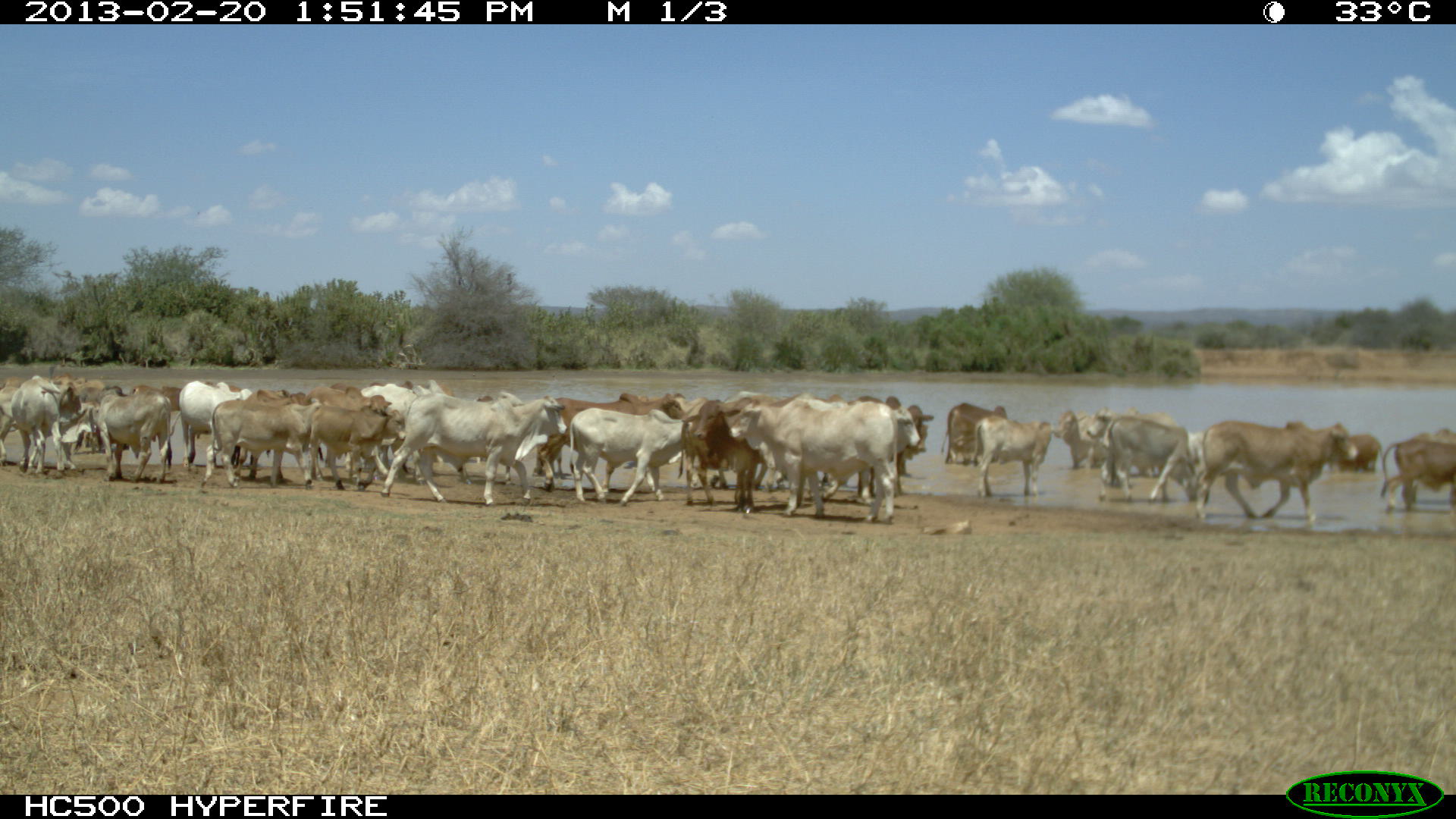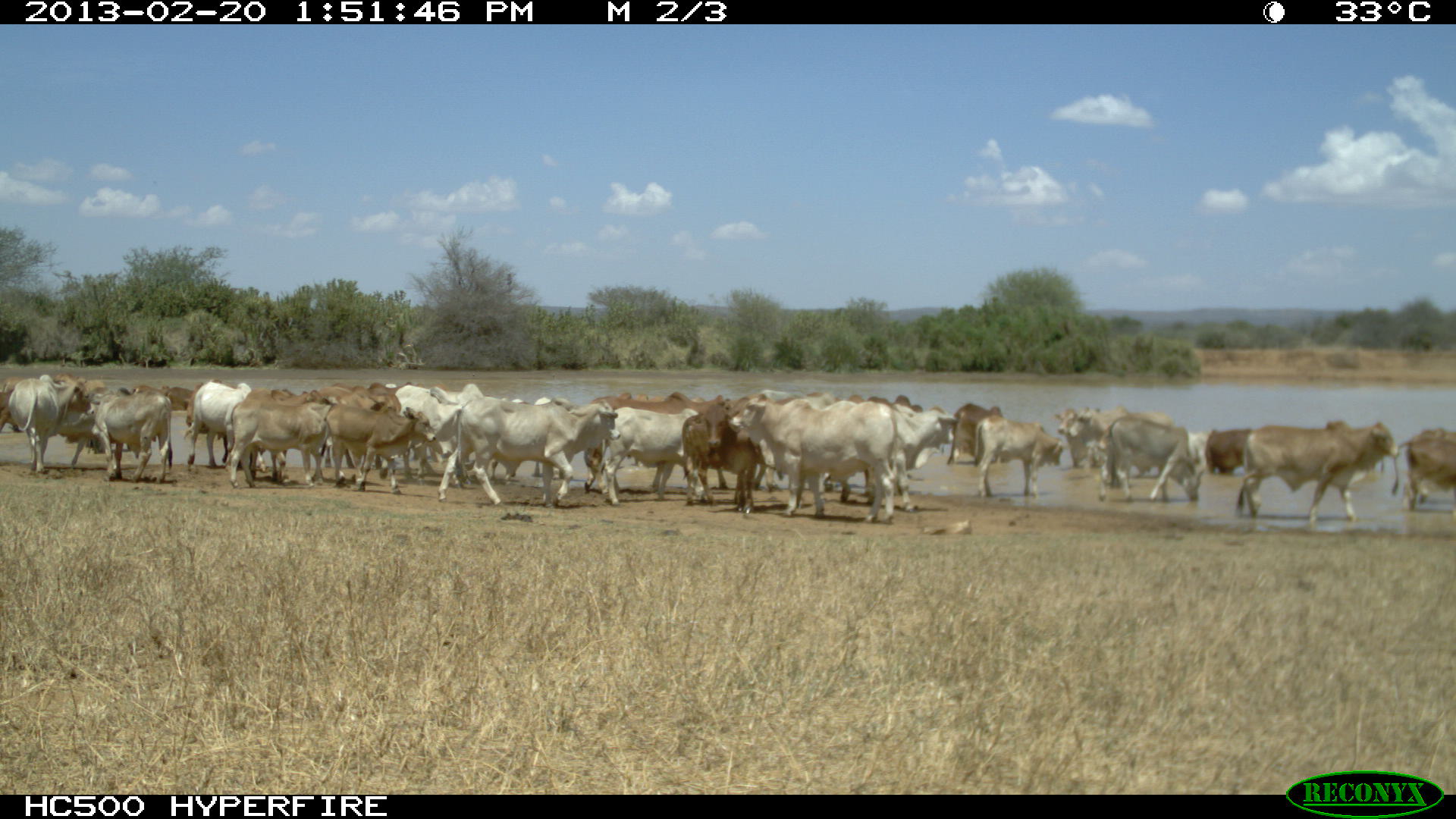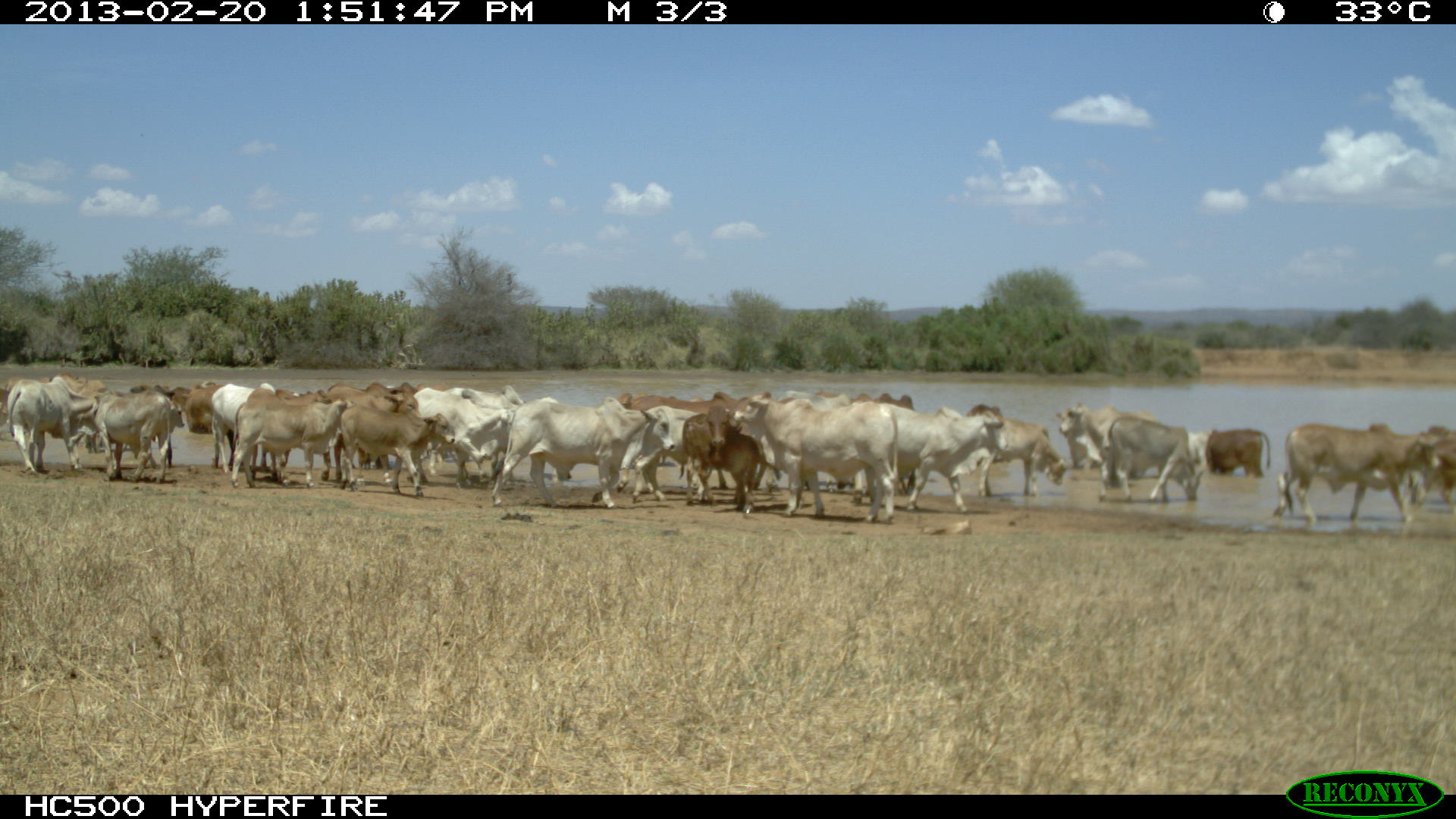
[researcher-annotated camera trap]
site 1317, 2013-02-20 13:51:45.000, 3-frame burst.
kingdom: Animalia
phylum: Chordata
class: Mammalia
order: Artiodactyla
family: Bovidae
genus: Bos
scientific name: Bos taurus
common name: domestic cattle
Bos taurus (domestic cattle), count 28.